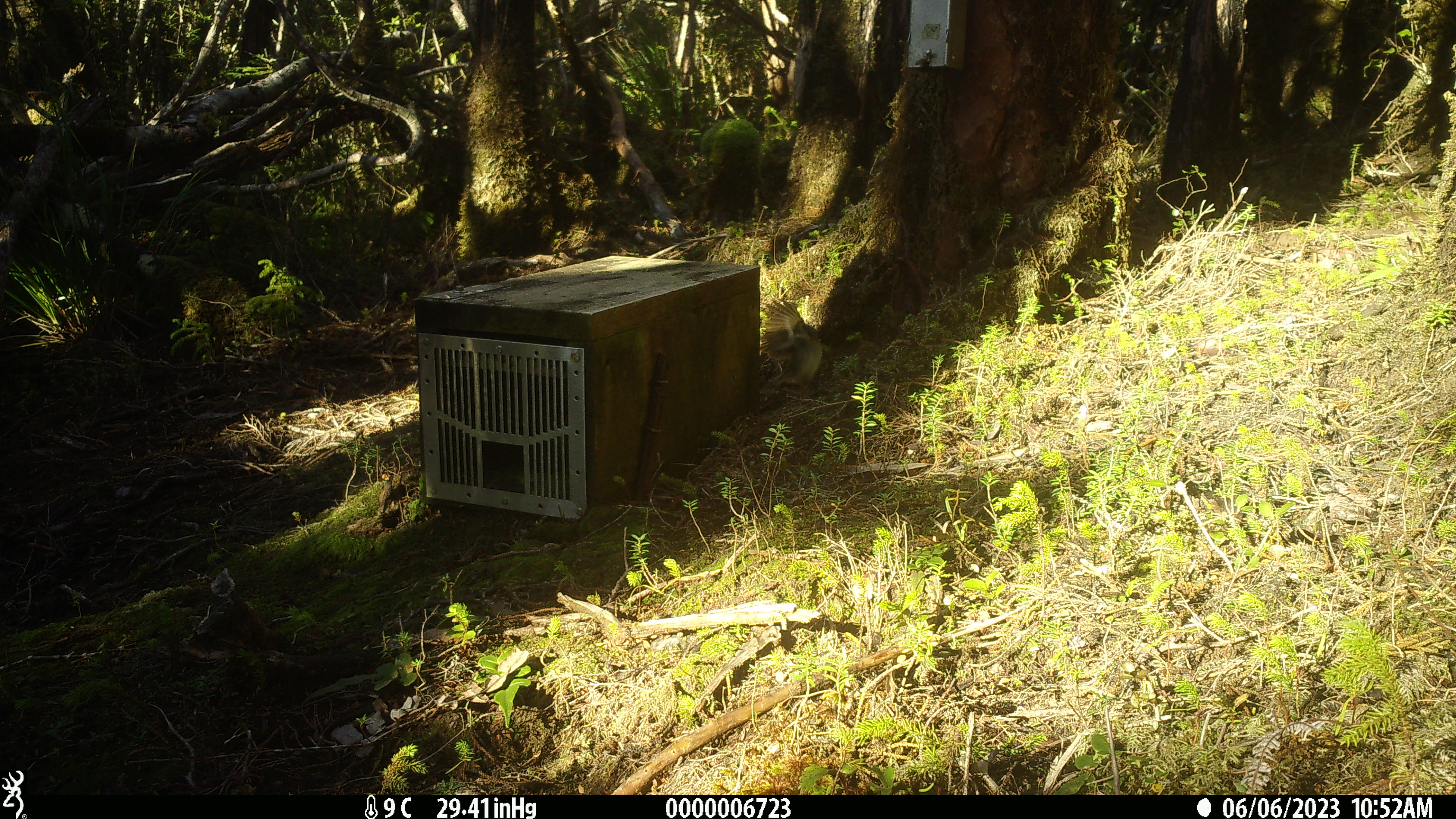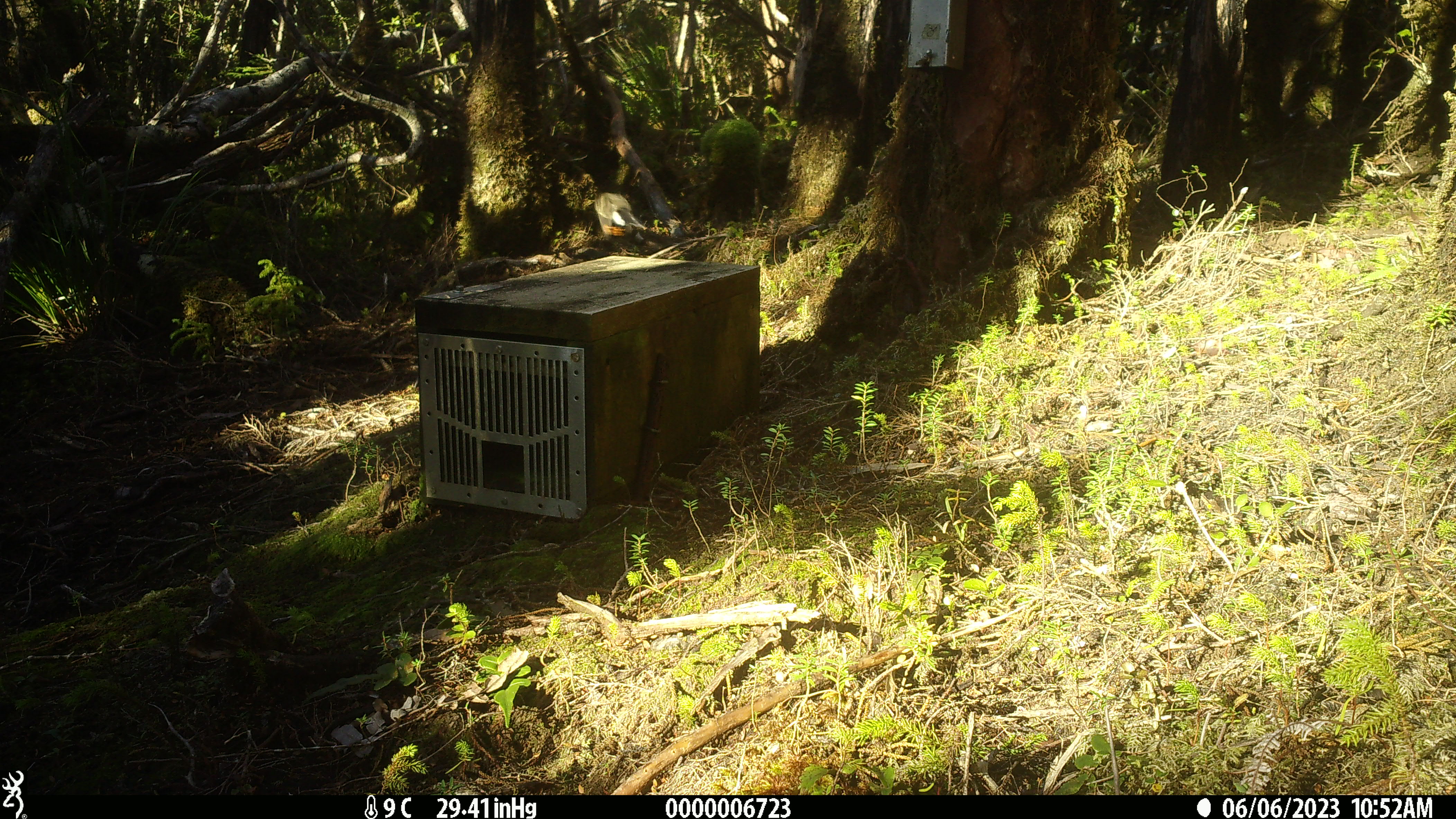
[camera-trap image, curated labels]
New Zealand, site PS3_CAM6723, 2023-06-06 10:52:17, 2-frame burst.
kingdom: Animalia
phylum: Chordata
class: Aves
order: Passeriformes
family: Petroicidae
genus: Petroica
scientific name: Petroica macrocephala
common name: tomtit